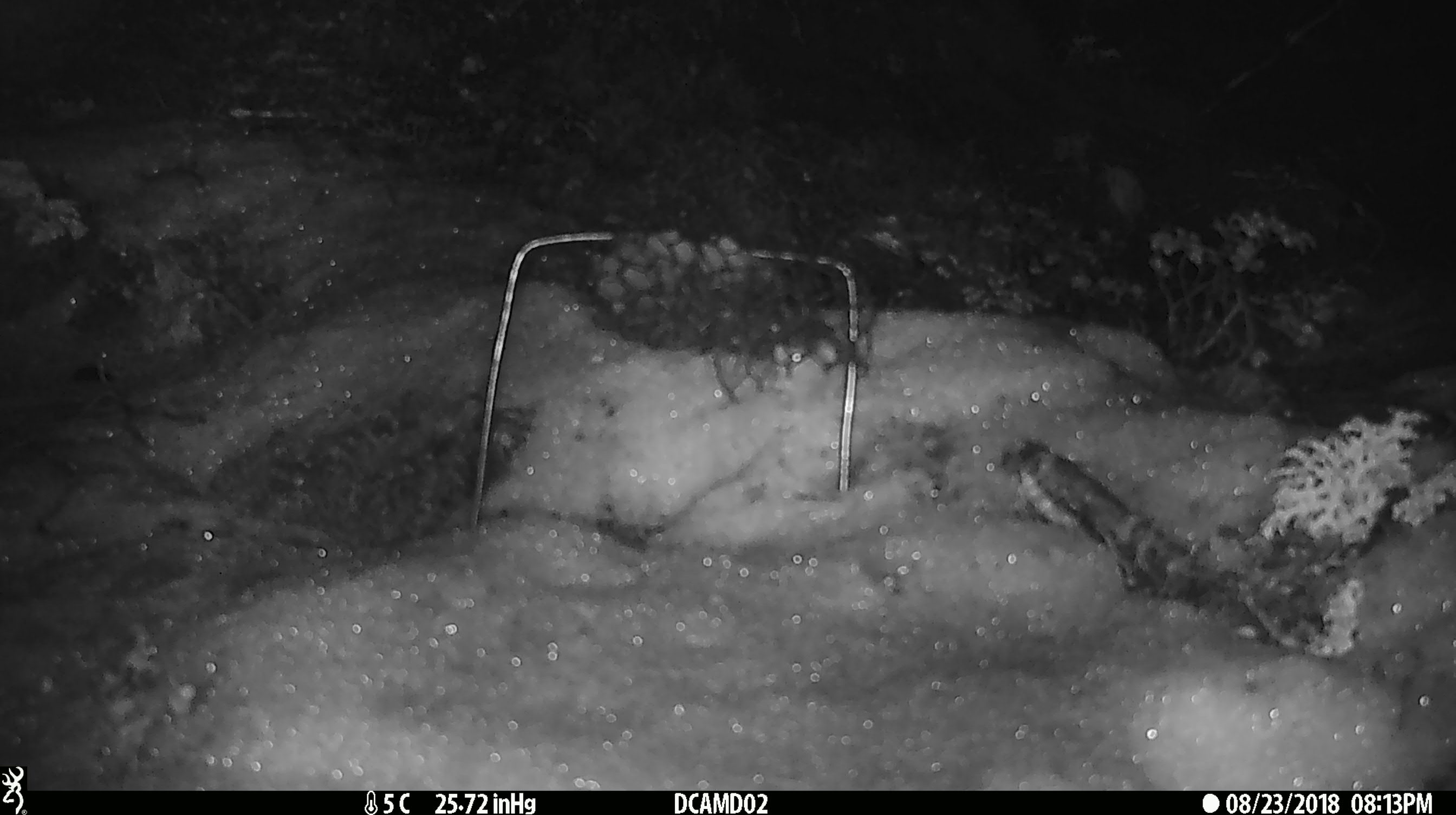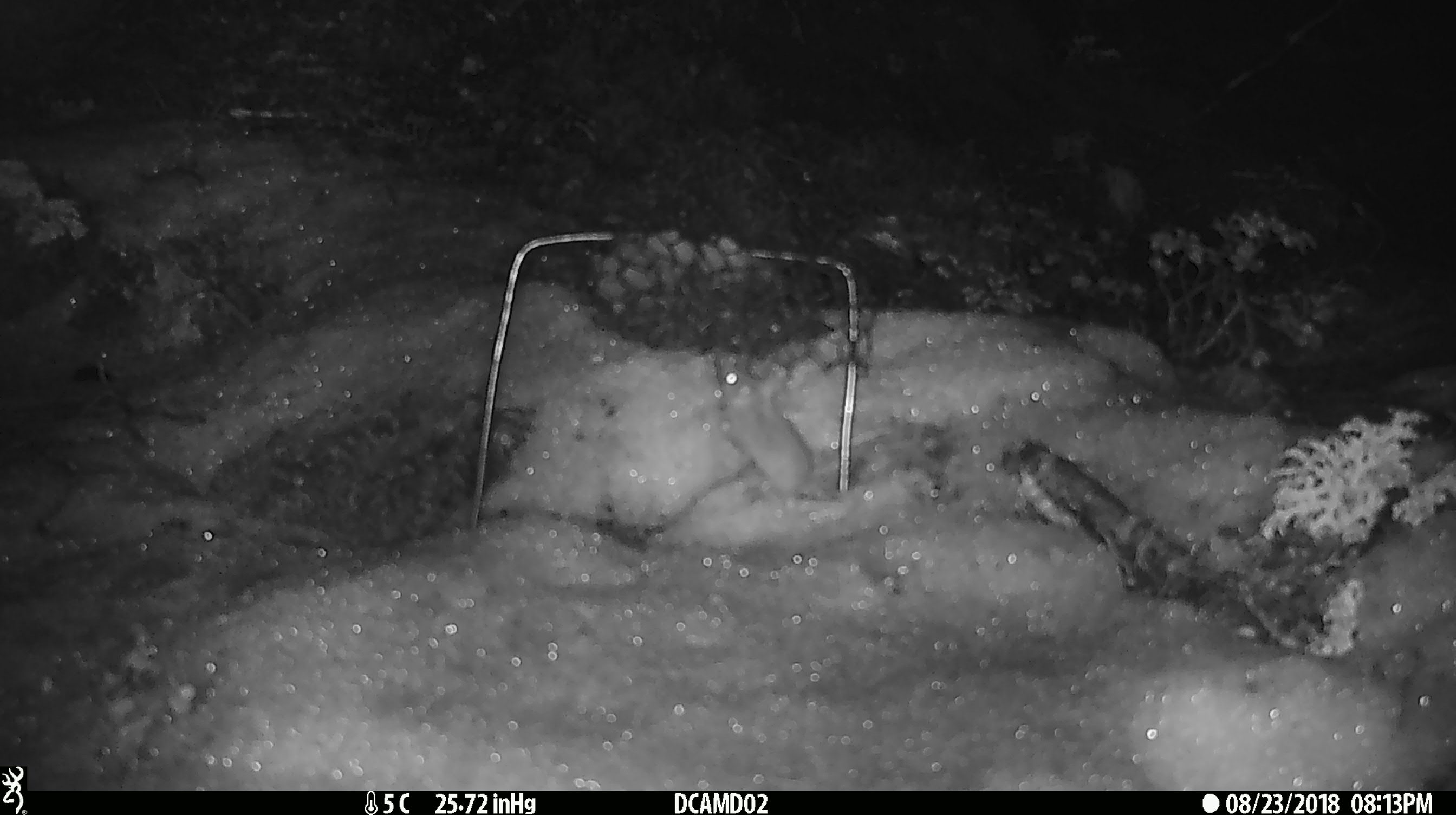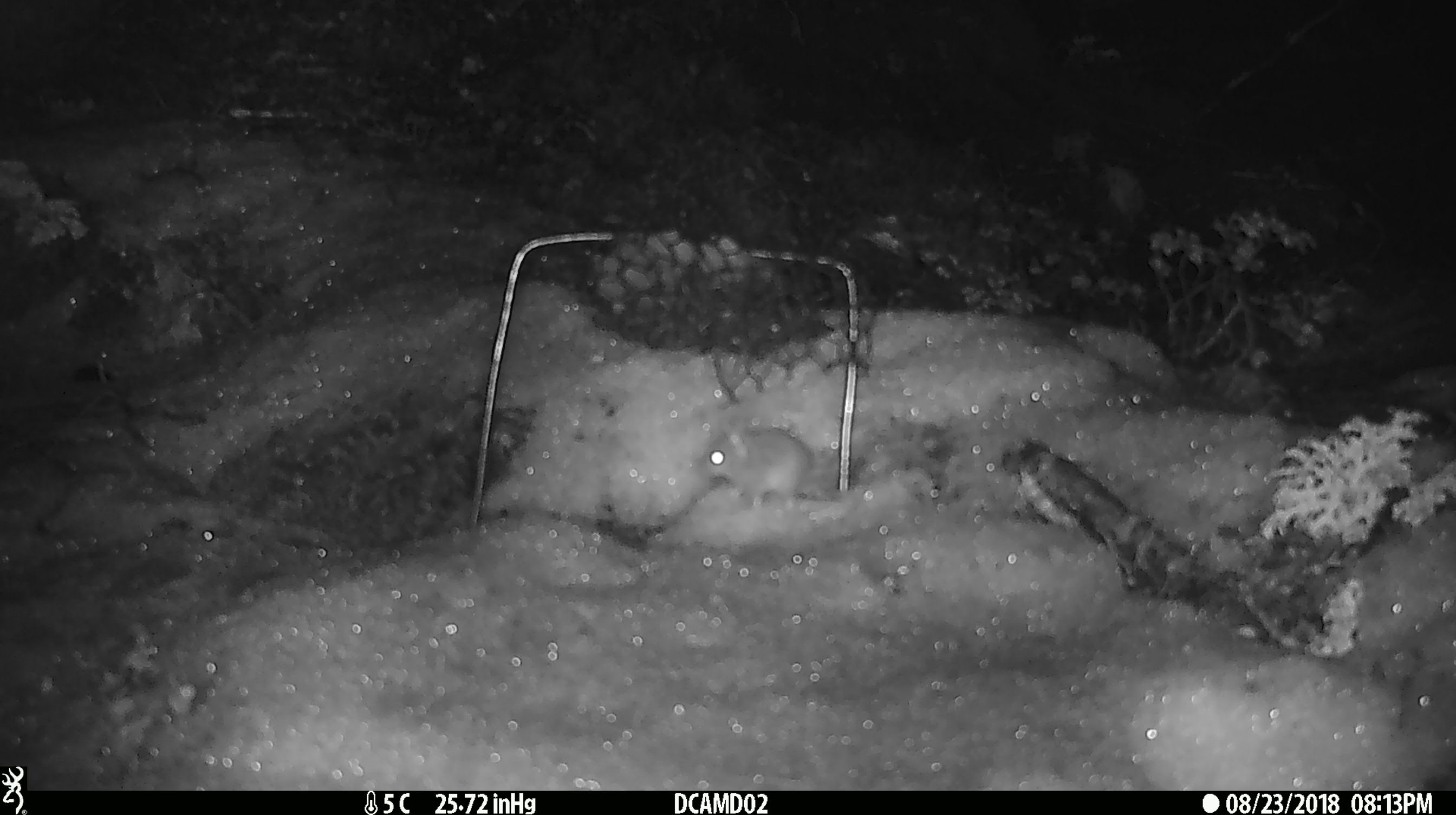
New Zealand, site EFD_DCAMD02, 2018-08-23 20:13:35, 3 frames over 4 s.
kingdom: Animalia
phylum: Chordata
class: Mammalia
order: Rodentia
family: Muridae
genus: Mus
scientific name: Mus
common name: mouse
Mouse (Mus).